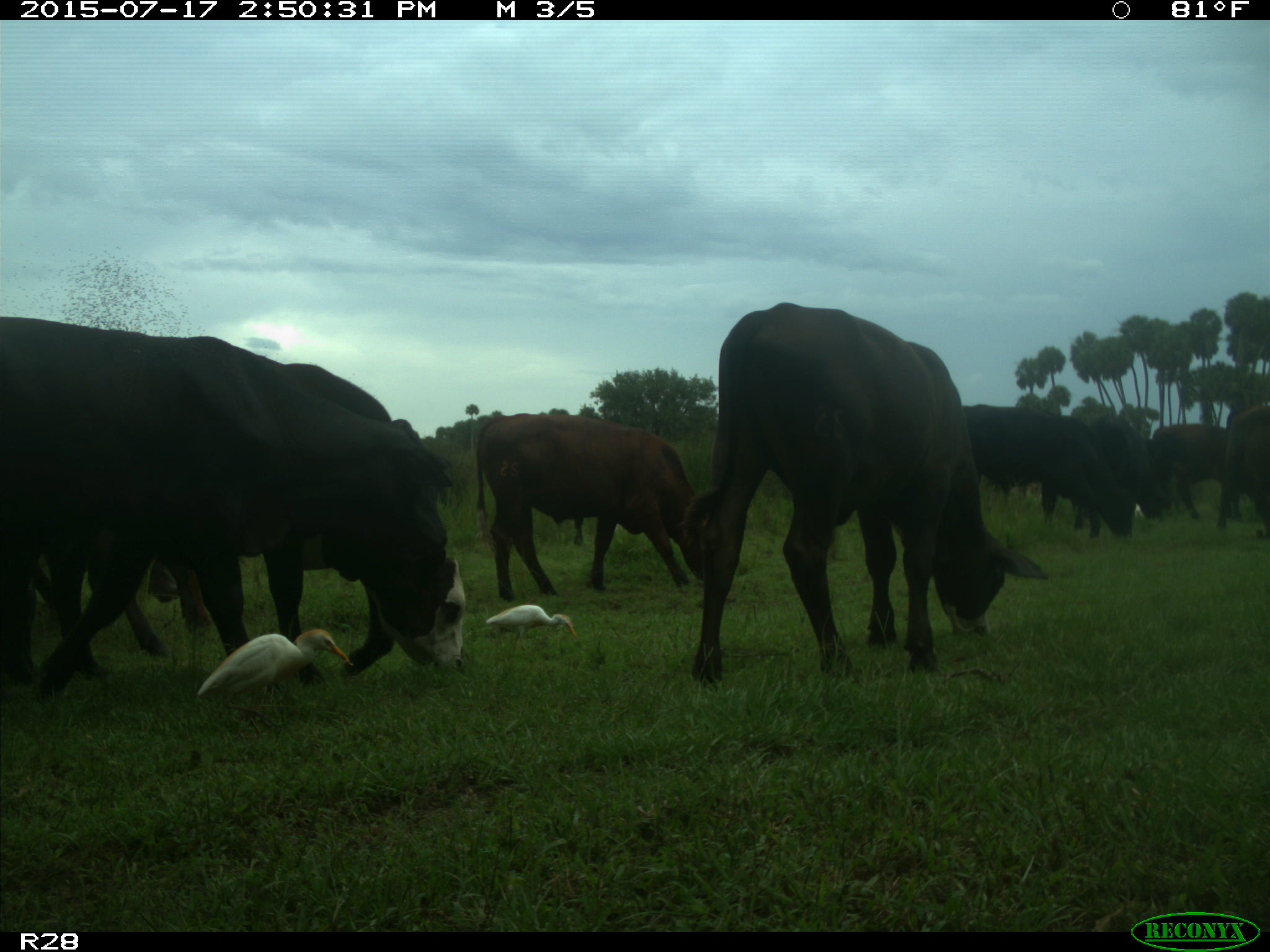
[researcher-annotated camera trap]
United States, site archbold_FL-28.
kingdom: Animalia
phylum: Chordata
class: Mammalia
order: Artiodactyla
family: Bovidae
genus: Bos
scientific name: Bos taurus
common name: domestic cow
Bos taurus (domestic cow).